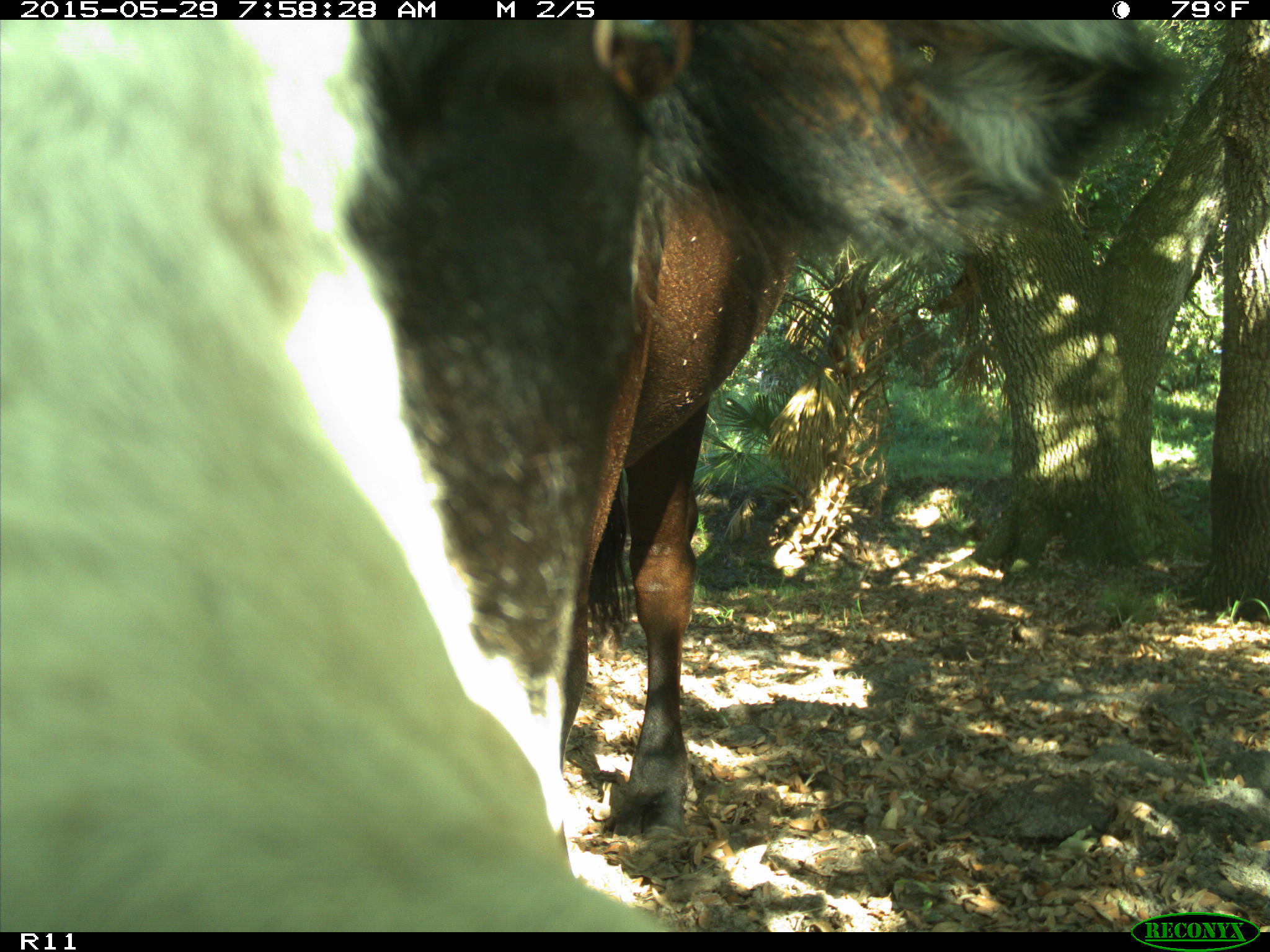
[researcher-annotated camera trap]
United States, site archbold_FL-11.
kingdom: Animalia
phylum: Chordata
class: Mammalia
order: Artiodactyla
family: Bovidae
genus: Bos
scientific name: Bos taurus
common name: domestic cow